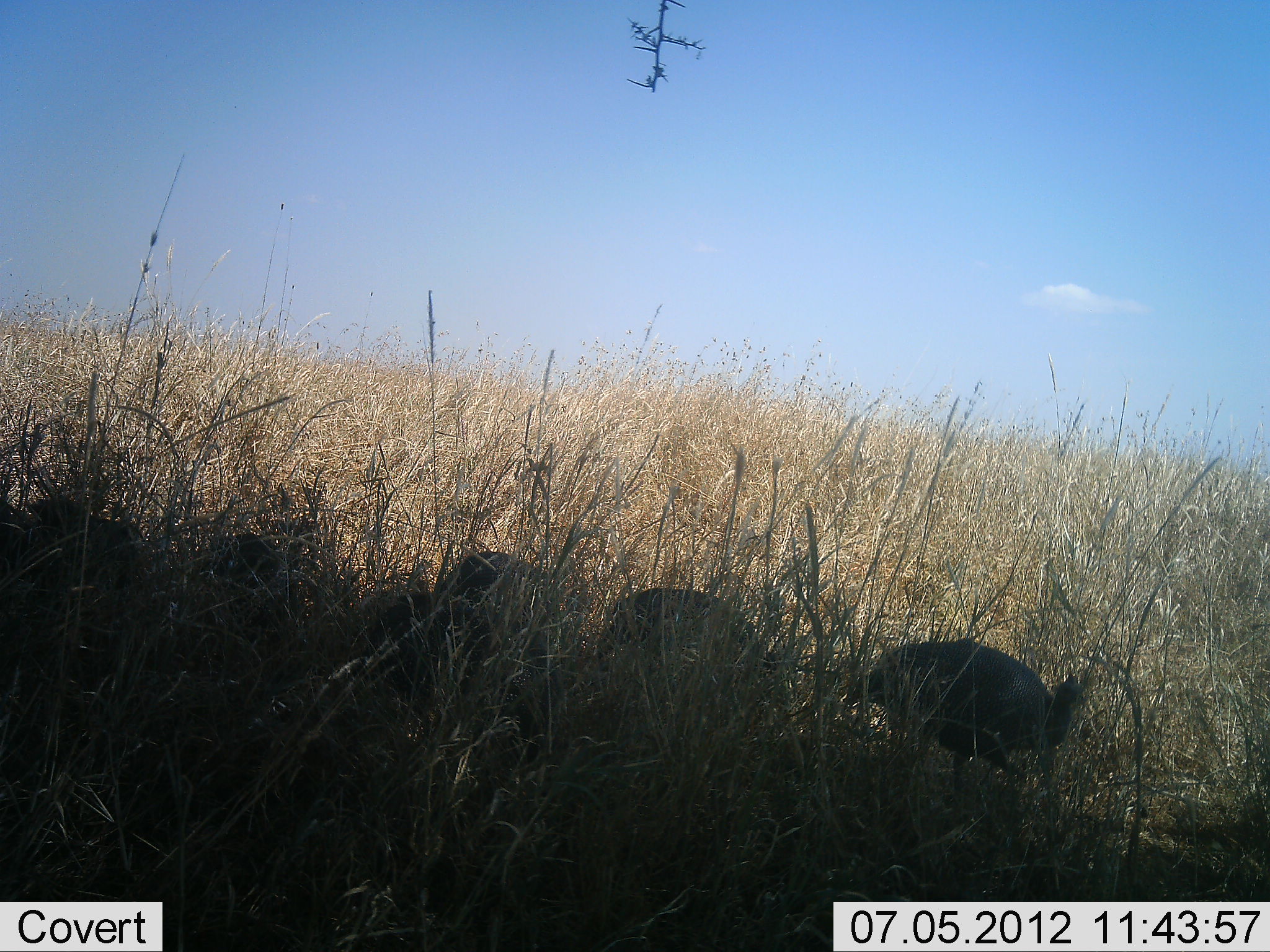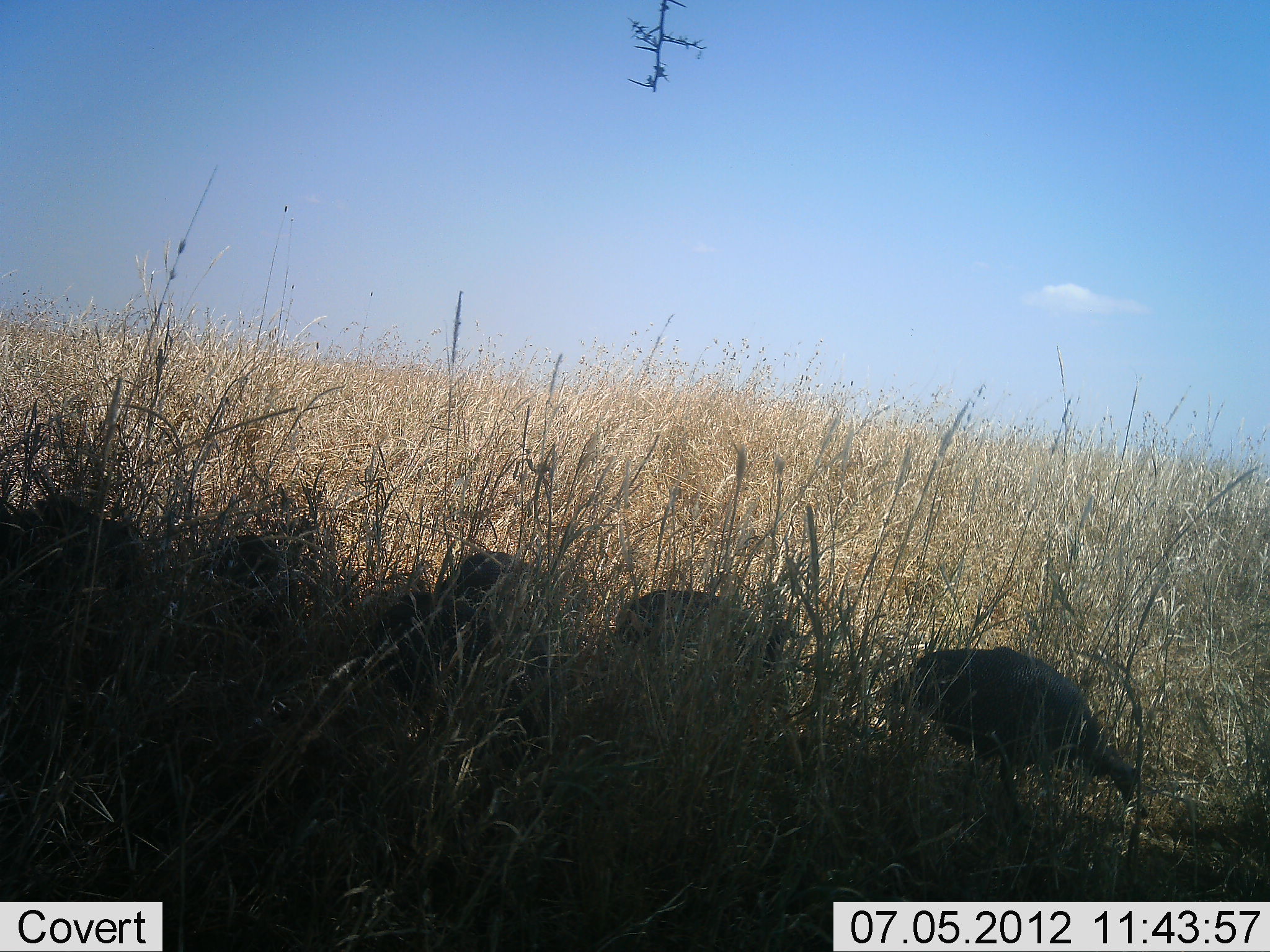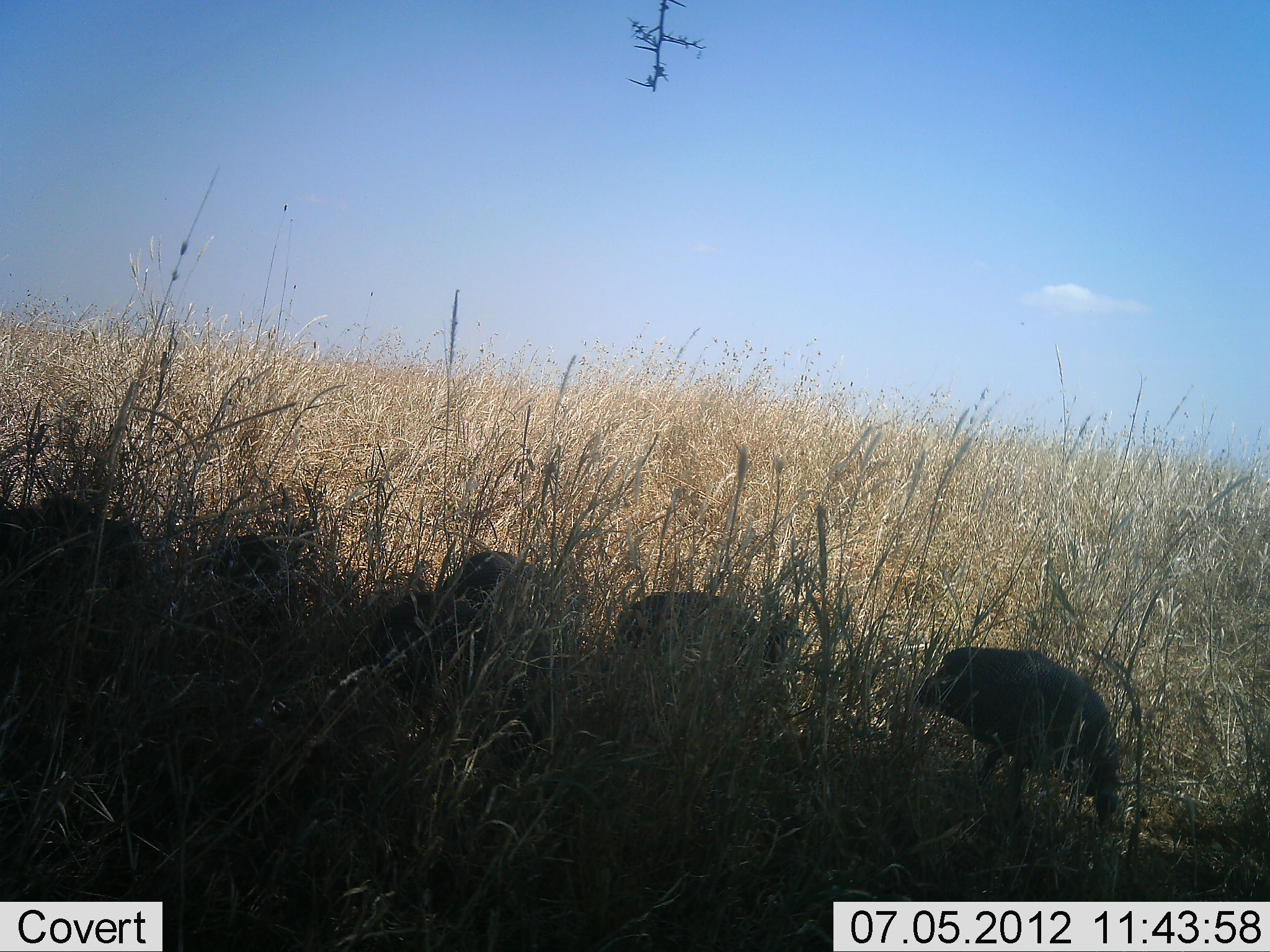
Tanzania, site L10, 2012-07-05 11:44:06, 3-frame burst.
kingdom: Animalia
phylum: Chordata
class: Aves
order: Galliformes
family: Numididae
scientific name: Numididae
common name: guinea fowl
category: guineafowl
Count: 3.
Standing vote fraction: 10%.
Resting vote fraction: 0%.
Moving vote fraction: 40%.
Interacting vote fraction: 0%.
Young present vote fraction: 0%.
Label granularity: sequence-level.